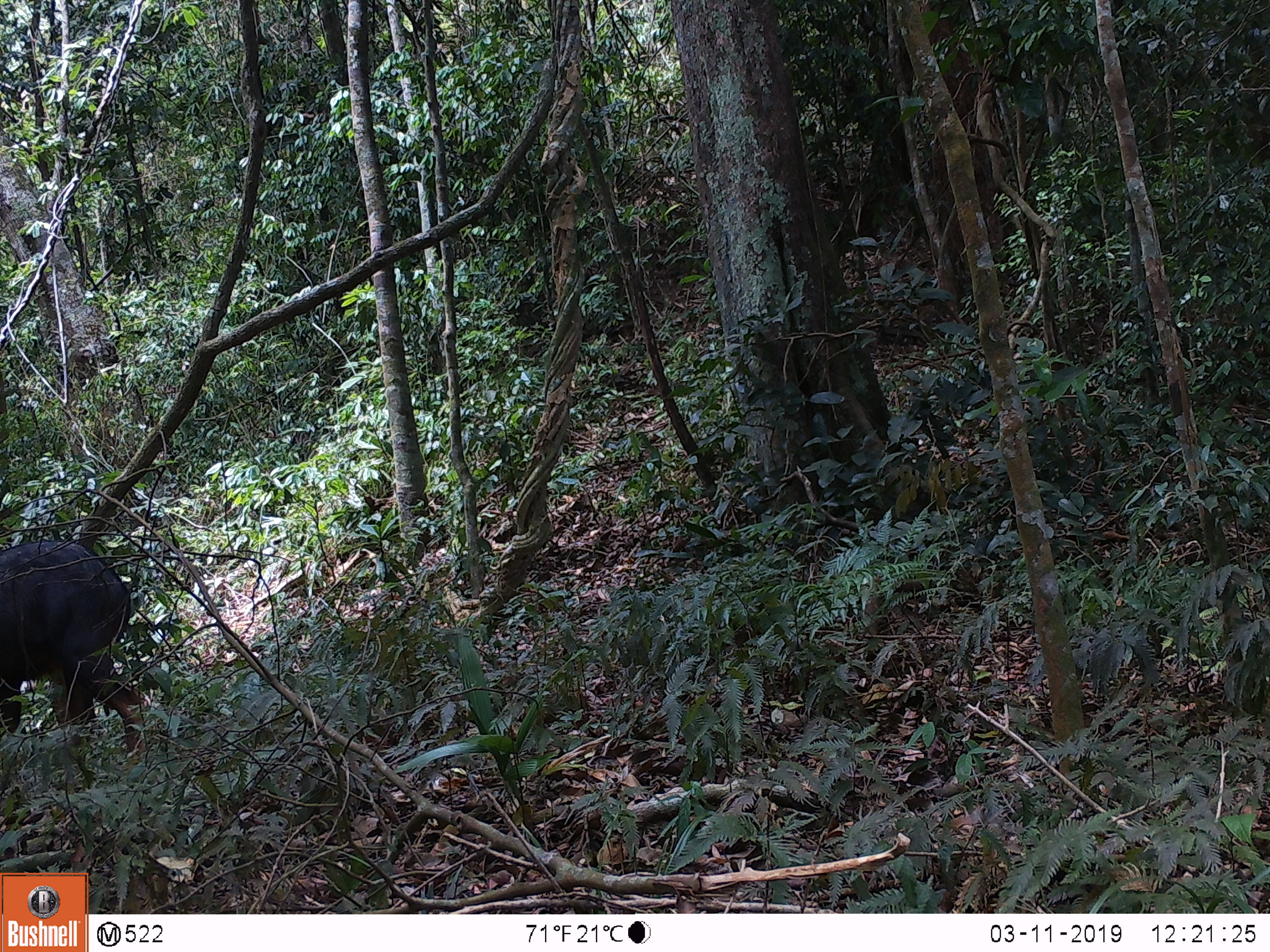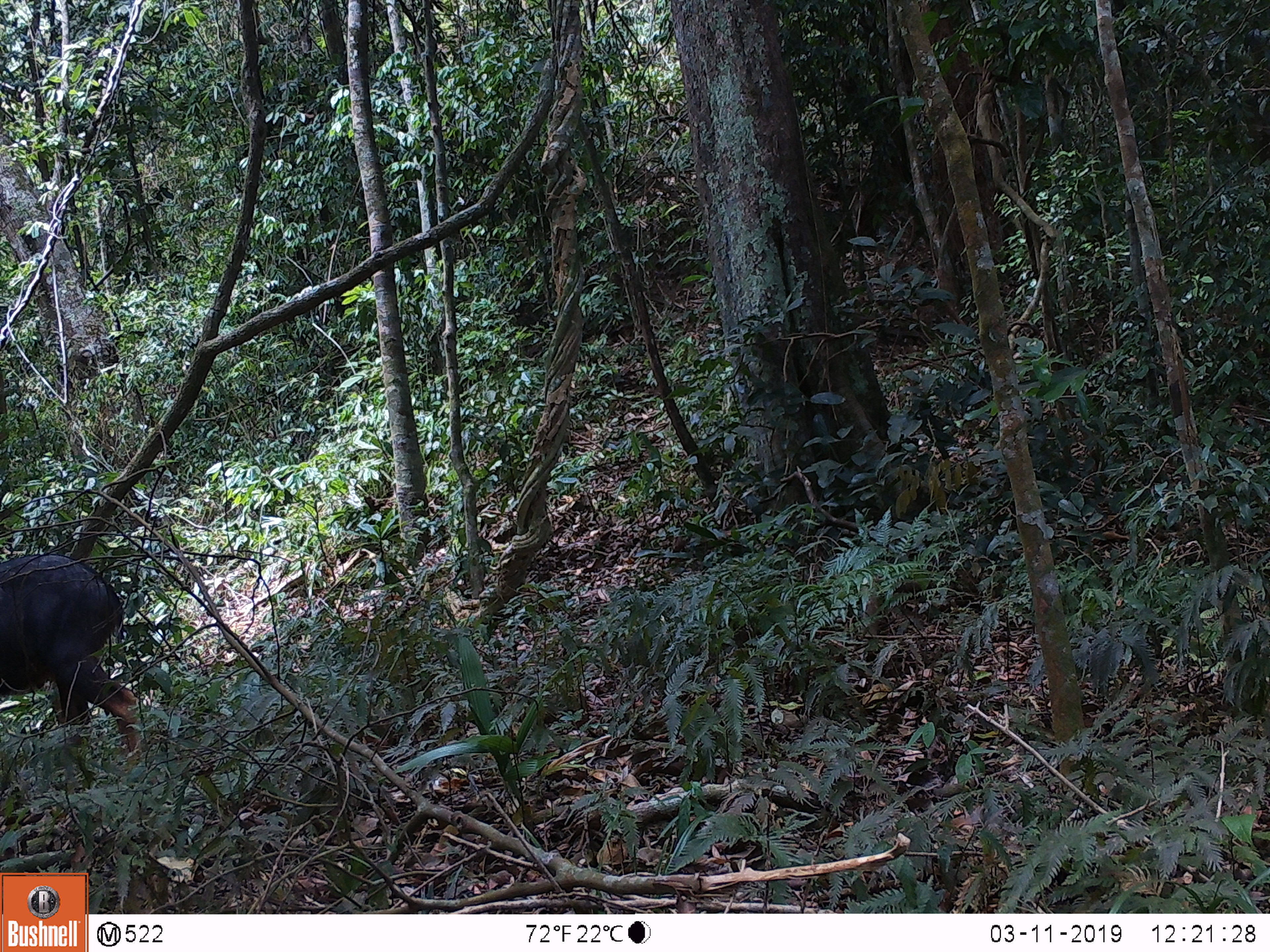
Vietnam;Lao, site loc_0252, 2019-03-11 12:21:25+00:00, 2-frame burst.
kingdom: Animalia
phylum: Chordata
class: Mammalia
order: Artiodactyla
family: Bovidae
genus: Capricornis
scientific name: Capricornis sumatraensis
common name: chinese serow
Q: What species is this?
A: Chinese serow (Capricornis sumatraensis).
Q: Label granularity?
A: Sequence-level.